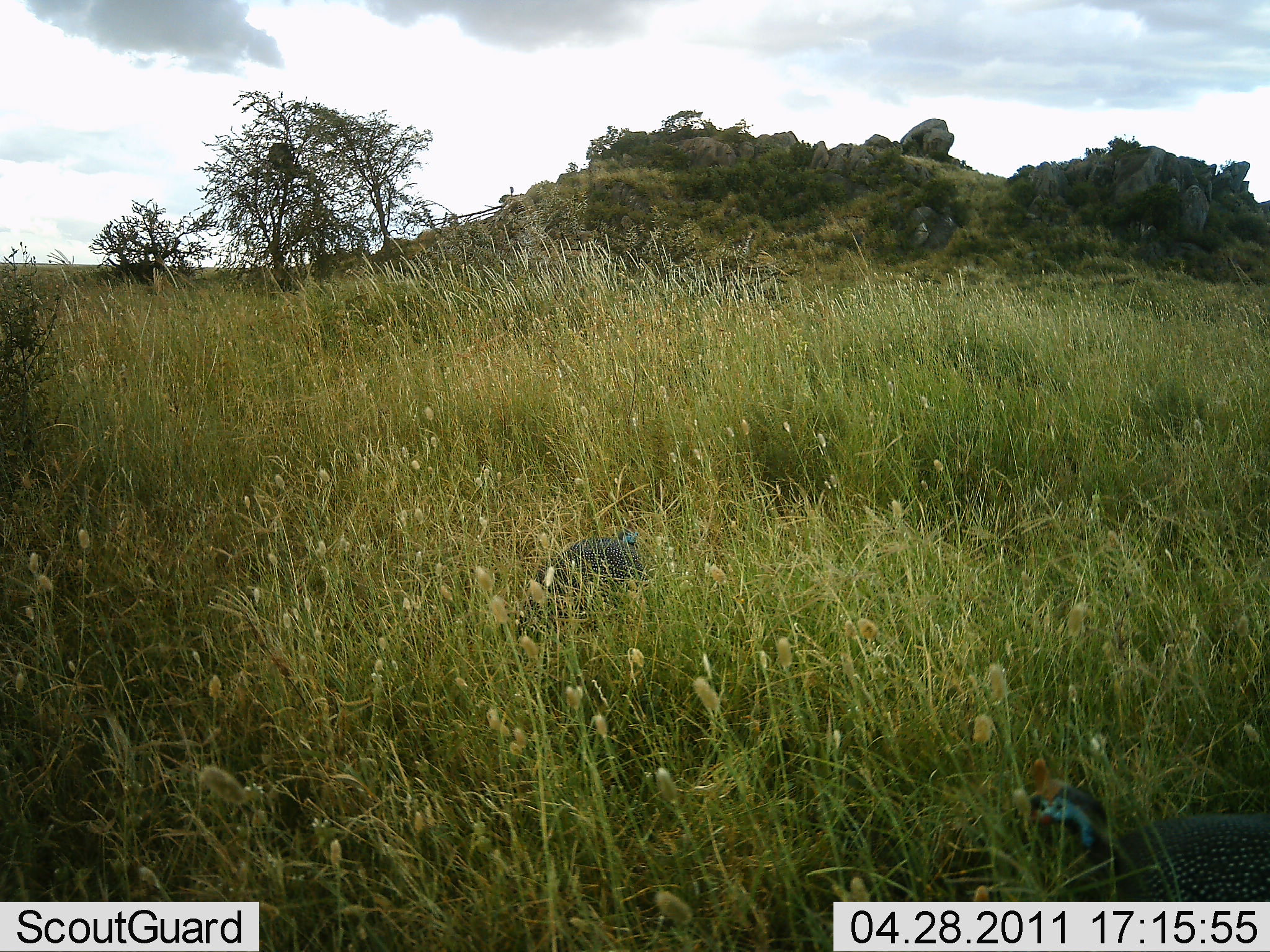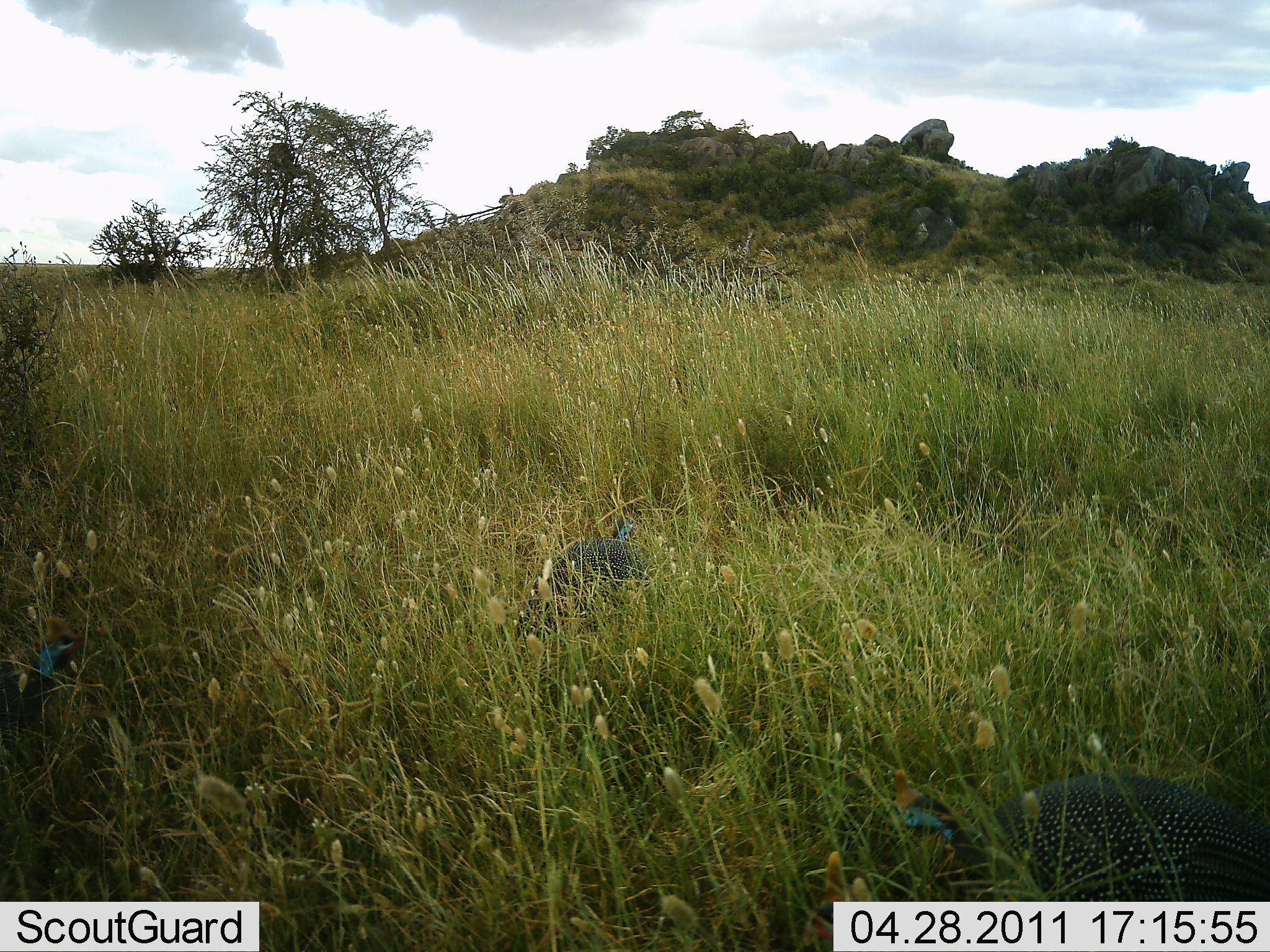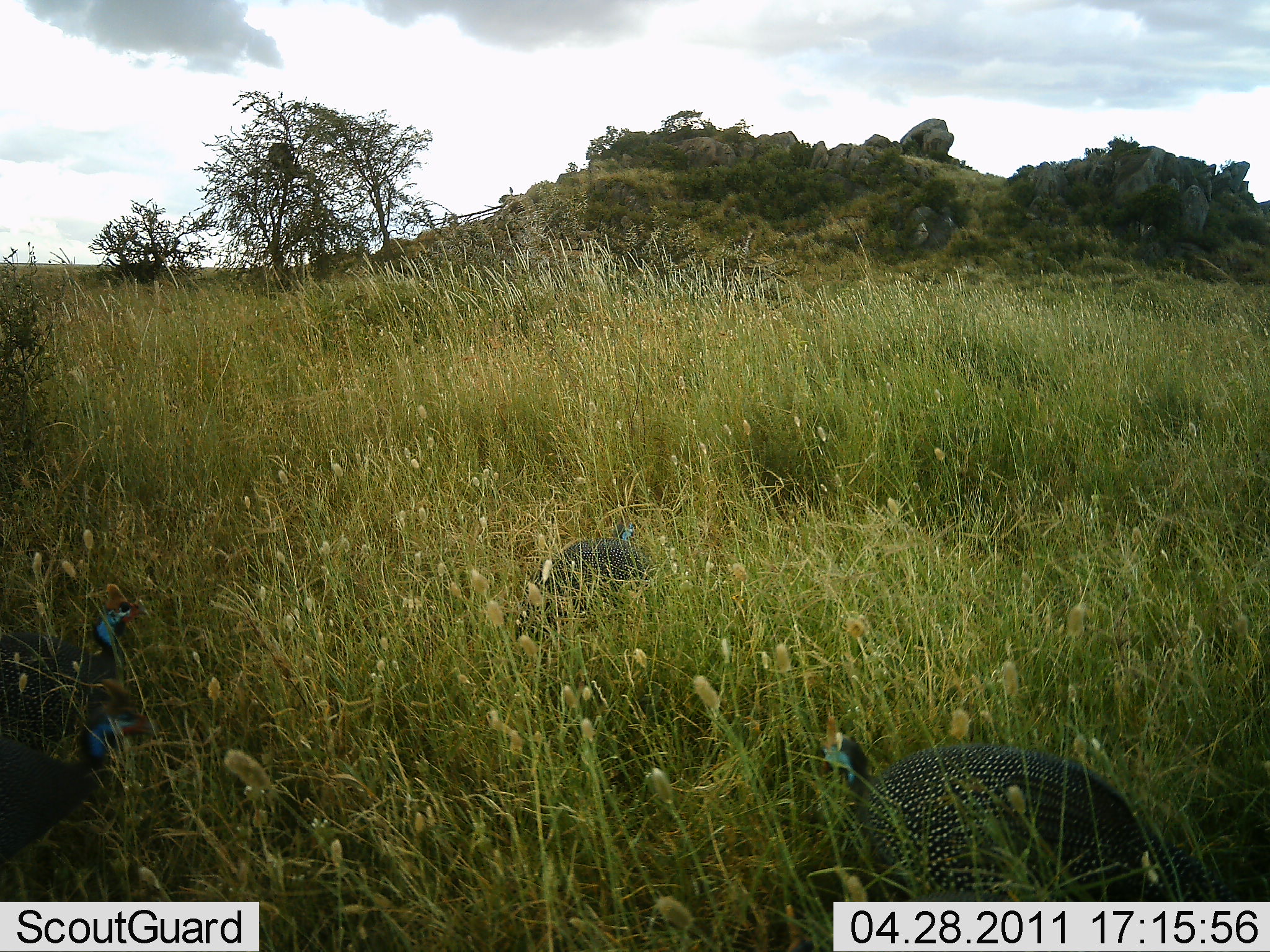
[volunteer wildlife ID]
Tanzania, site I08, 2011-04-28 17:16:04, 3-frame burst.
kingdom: Animalia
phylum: Chordata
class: Aves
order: Galliformes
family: Numididae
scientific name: Numididae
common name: guinea fowl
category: guineafowl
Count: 4.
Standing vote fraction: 42%.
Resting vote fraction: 17%.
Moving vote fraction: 83%.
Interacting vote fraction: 0%.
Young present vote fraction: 0%.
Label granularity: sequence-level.